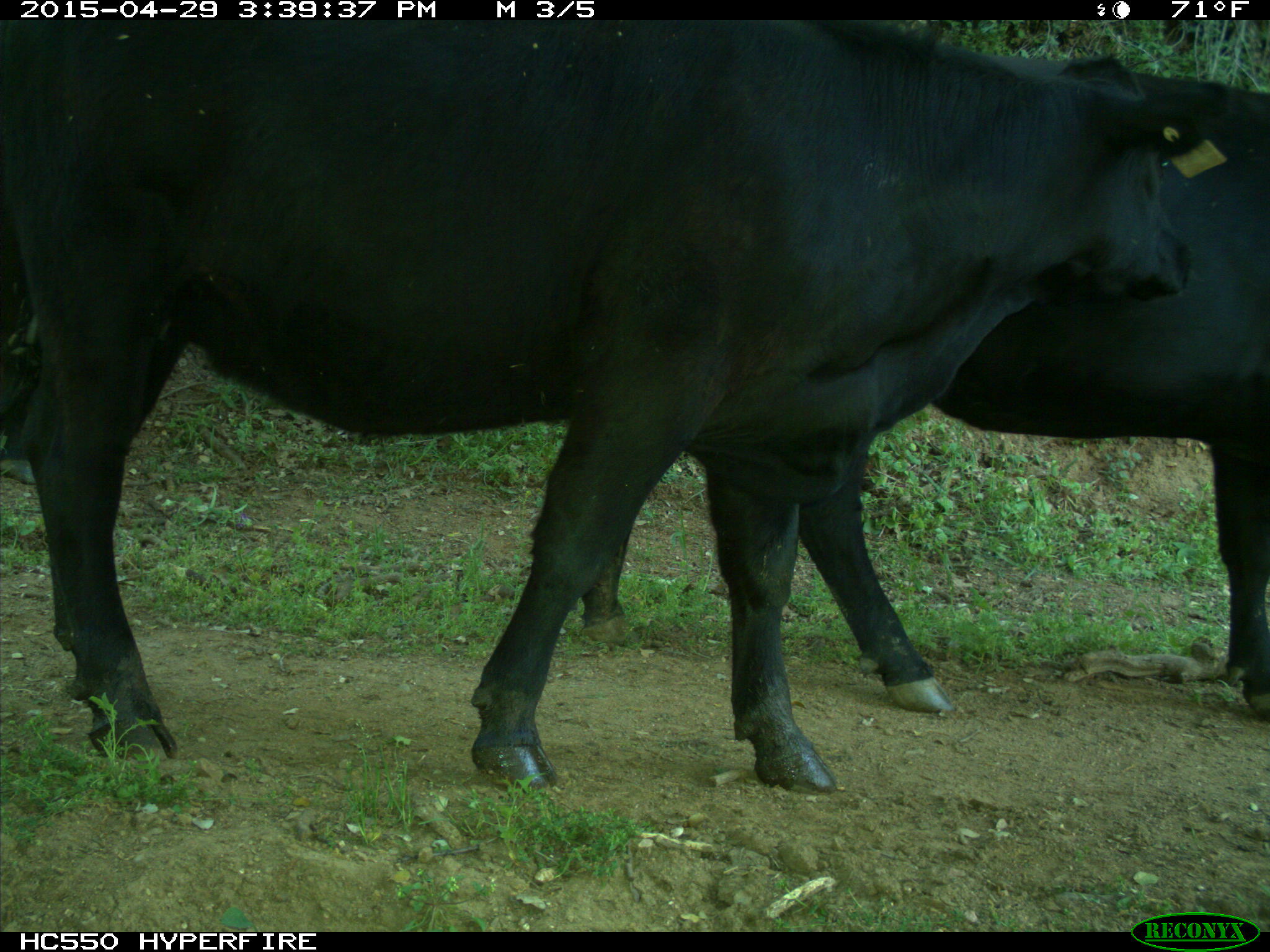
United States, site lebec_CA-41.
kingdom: Animalia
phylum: Chordata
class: Mammalia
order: Artiodactyla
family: Bovidae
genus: Bos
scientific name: Bos taurus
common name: domestic cow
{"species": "Bos taurus (domestic cow)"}